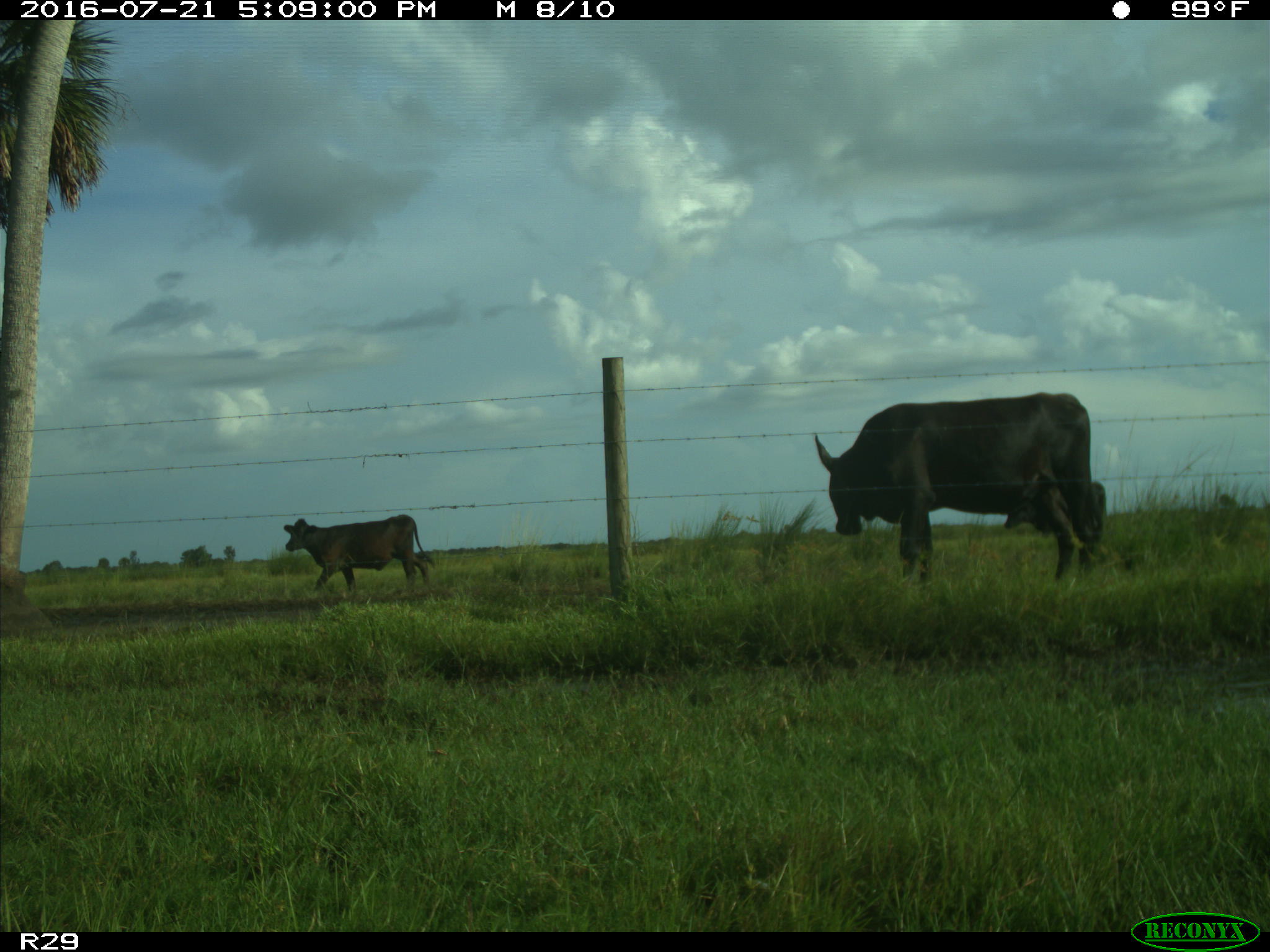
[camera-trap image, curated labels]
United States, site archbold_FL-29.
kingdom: Animalia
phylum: Chordata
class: Mammalia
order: Artiodactyla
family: Bovidae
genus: Bos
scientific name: Bos taurus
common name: domestic cow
Bos taurus (domestic cow).